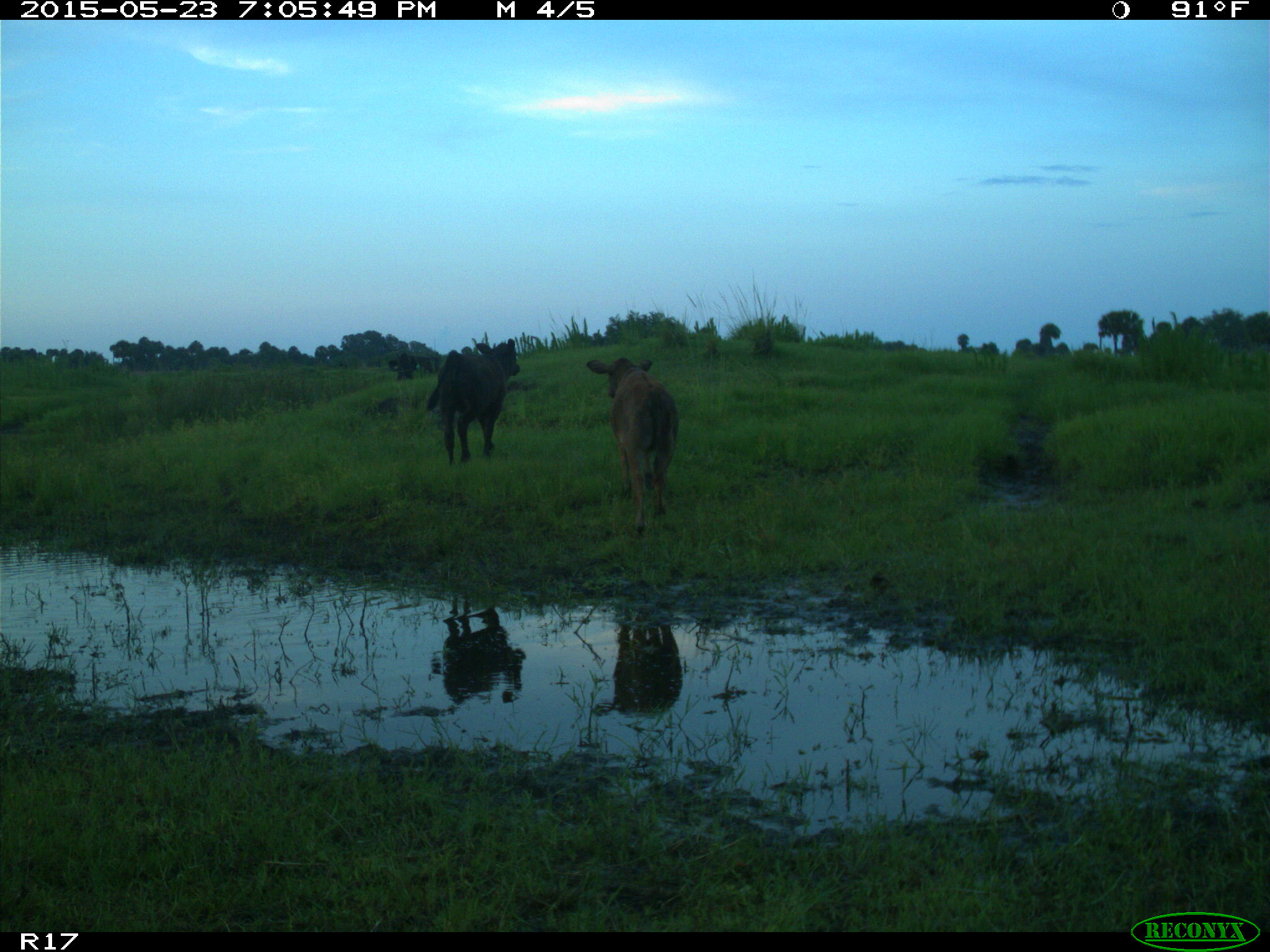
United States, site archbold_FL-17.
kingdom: Animalia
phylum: Chordata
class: Mammalia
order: Artiodactyla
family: Bovidae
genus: Bos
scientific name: Bos taurus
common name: domestic cow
Bos taurus (domestic cow).